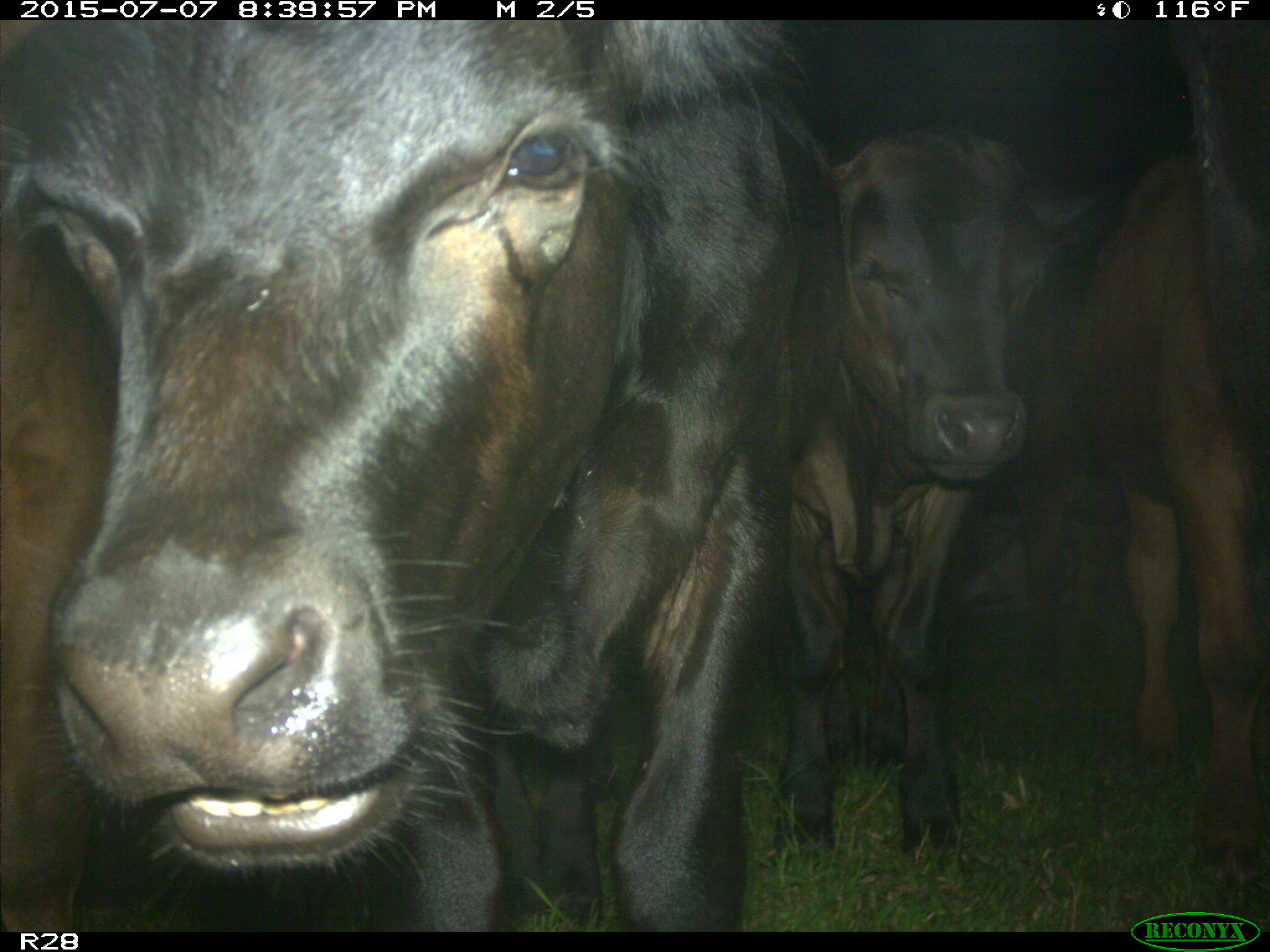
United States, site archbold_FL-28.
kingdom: Animalia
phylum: Chordata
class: Mammalia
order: Artiodactyla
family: Bovidae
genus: Bos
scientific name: Bos taurus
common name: domestic cow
Bos taurus (domestic cow).